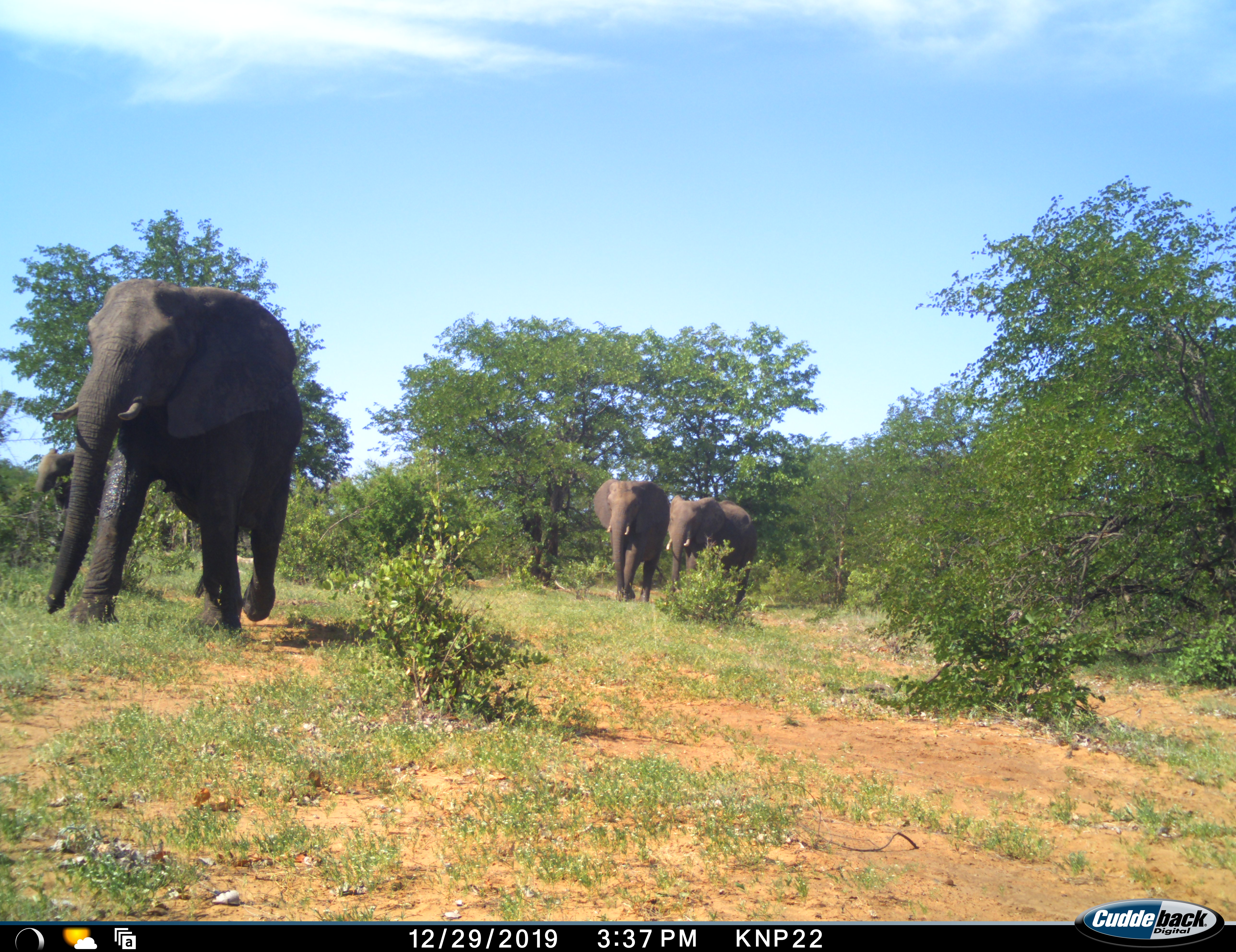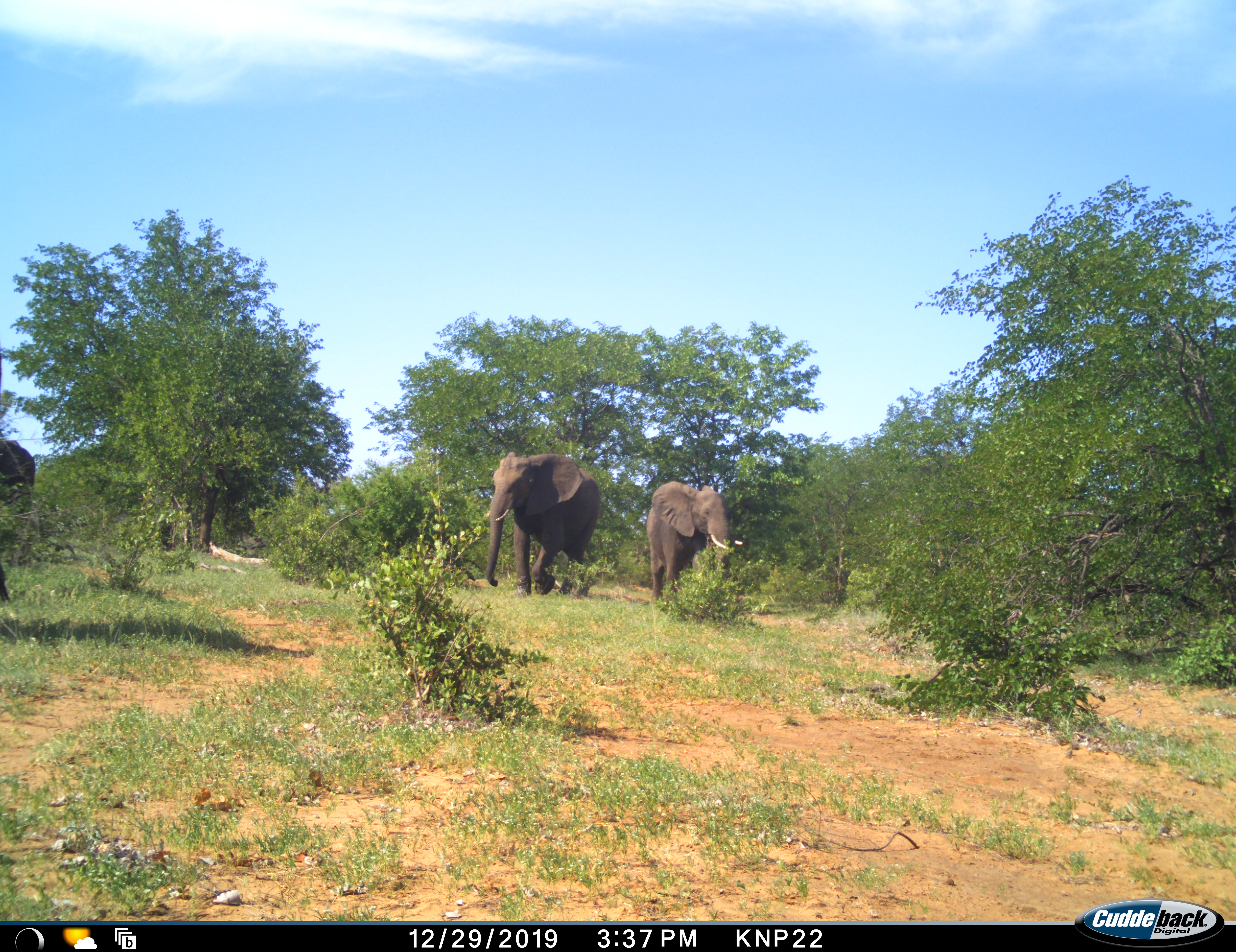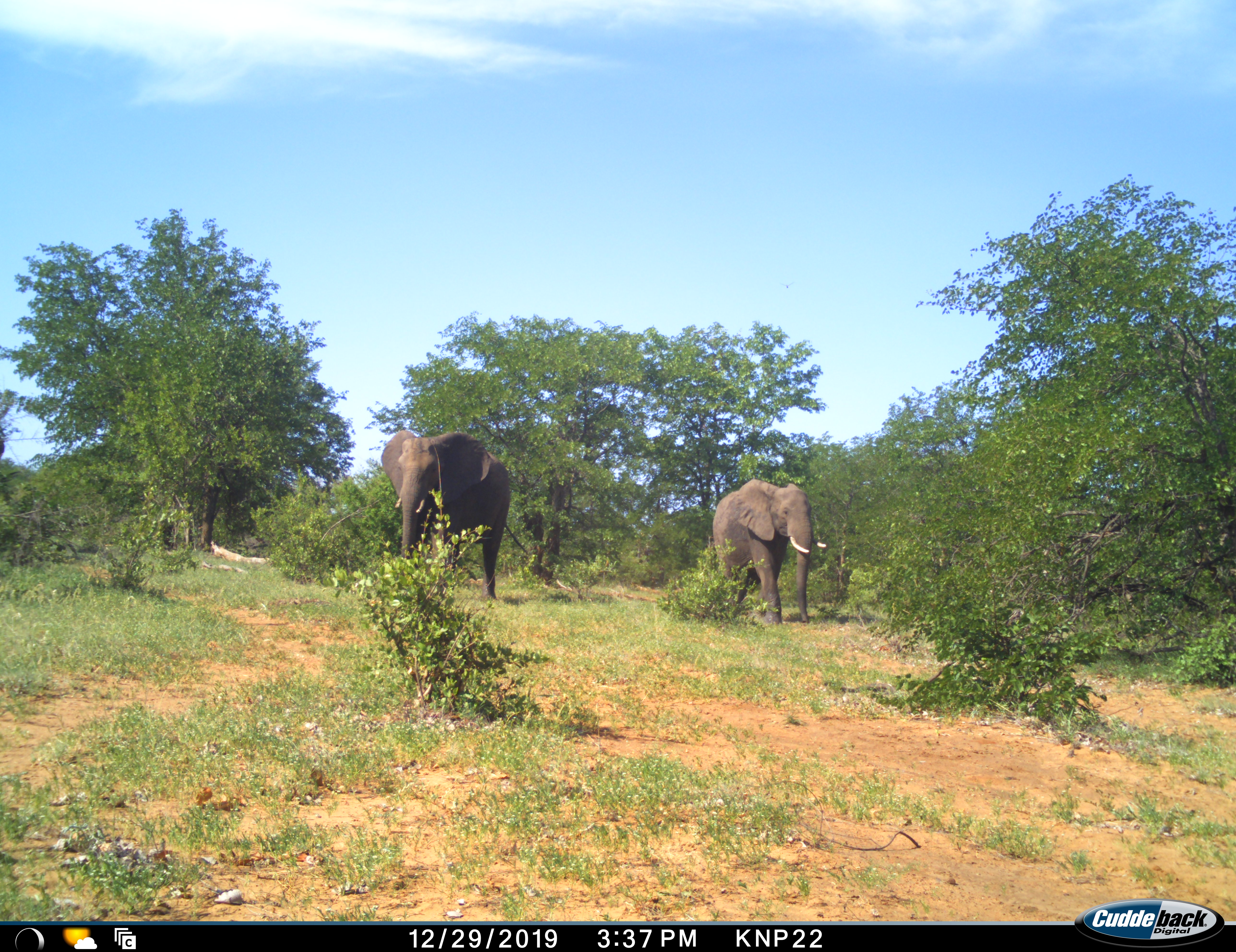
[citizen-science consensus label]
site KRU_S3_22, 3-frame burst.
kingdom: Animalia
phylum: Chordata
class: Mammalia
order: Proboscidea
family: Elephantidae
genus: Loxodonta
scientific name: Loxodonta africana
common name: african bush elephant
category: elephant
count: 3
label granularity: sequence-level